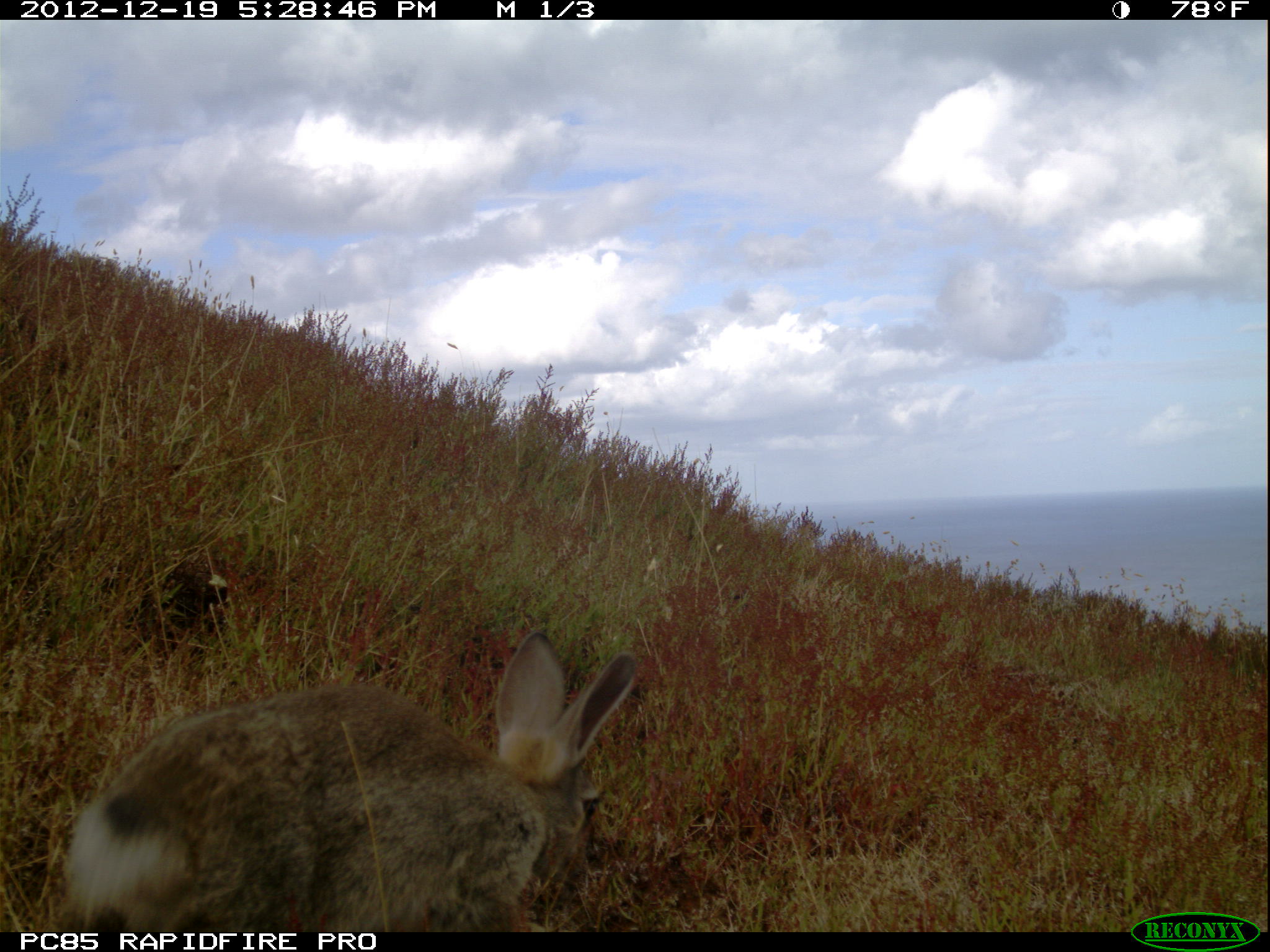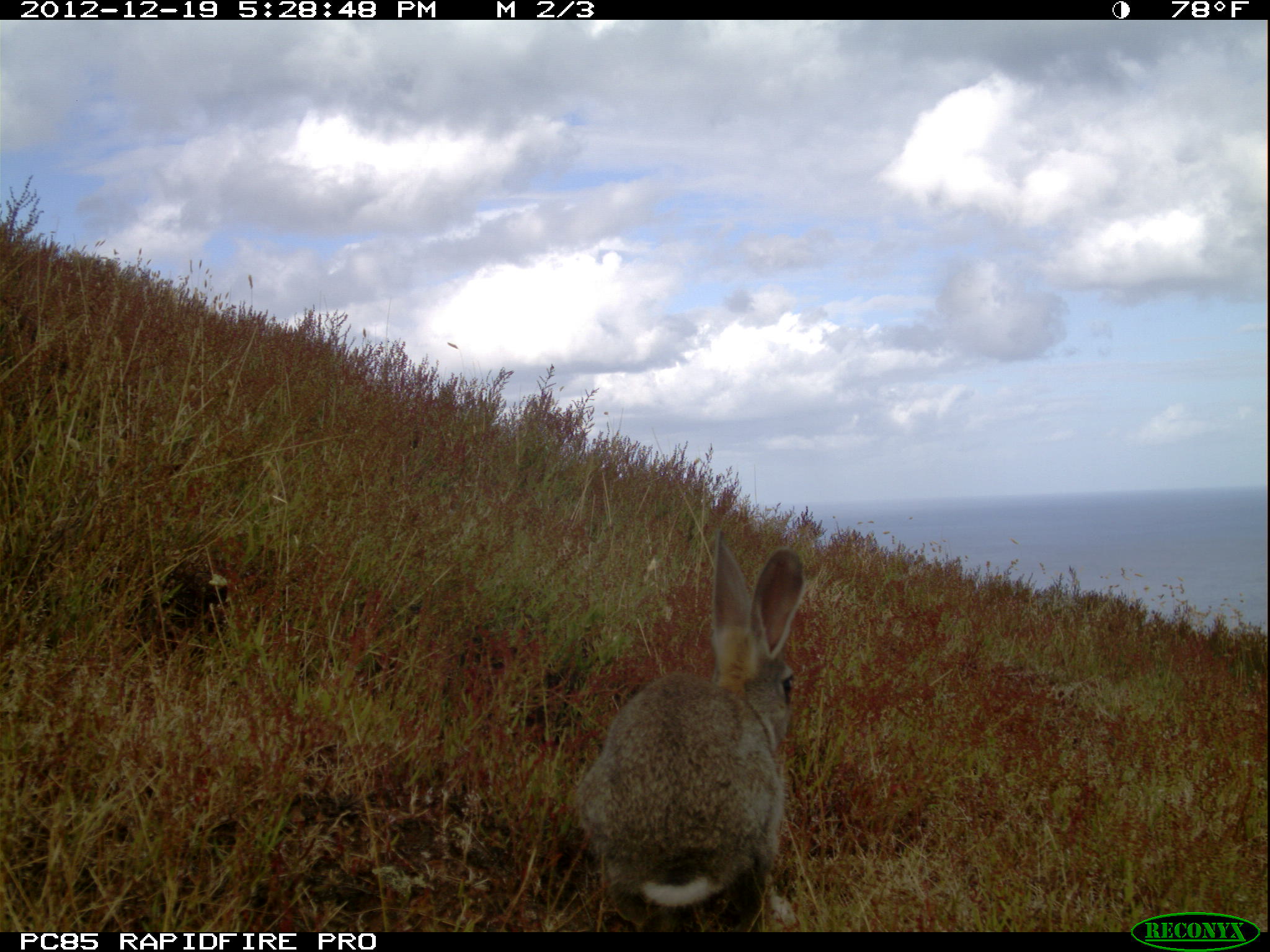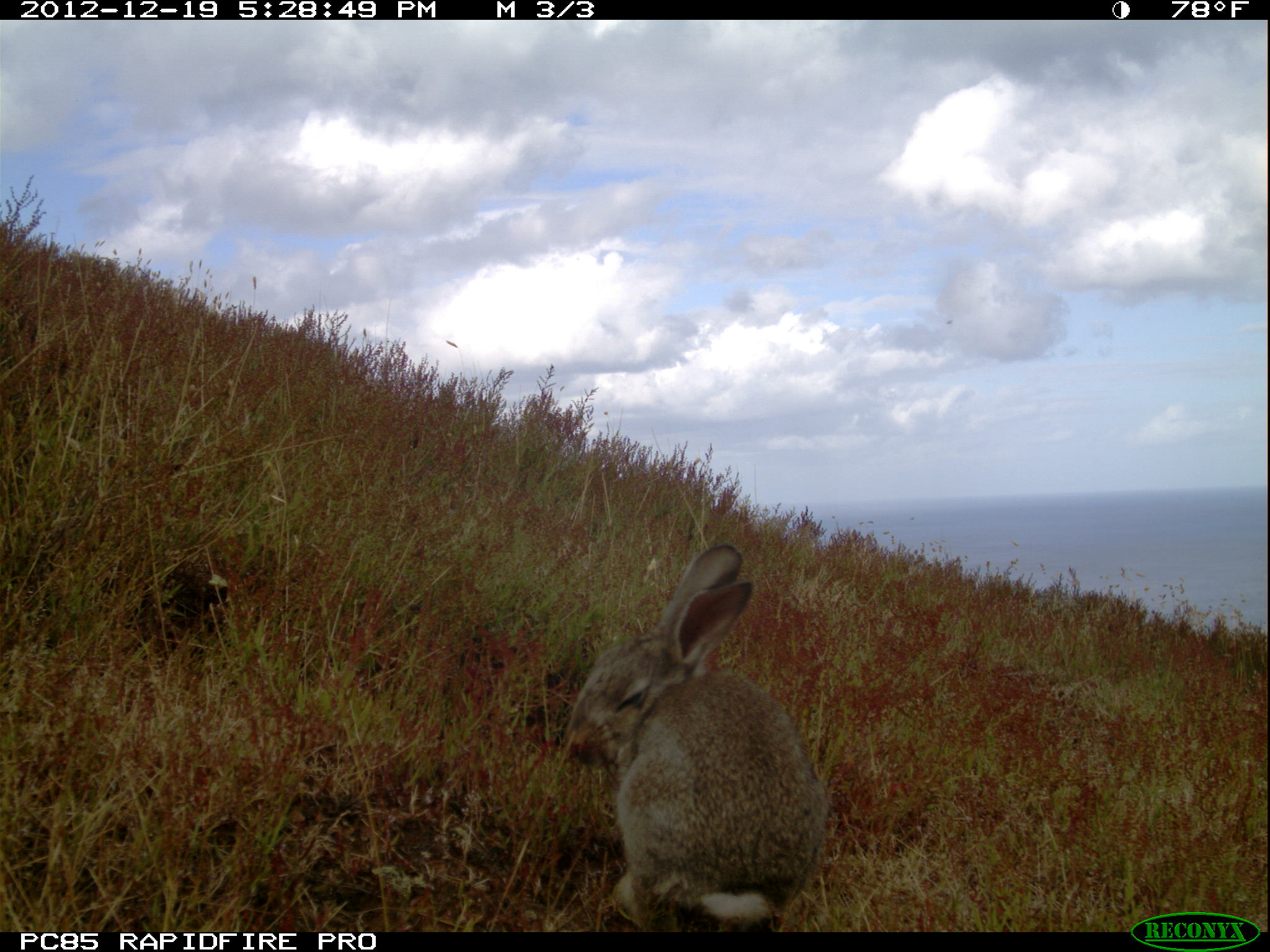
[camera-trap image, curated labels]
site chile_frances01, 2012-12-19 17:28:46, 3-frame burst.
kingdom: Animalia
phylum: Chordata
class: Mammalia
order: Lagomorpha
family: Leporidae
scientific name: Leporidae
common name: rabbits and hares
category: rabbit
Rabbit (rabbits and hares) (Leporidae).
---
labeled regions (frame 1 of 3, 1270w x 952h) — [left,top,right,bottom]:
rabbit: [46,629,645,933]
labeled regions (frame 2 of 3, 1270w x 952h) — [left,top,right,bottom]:
rabbit: [571,531,811,930]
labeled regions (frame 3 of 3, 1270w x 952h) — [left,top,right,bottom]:
rabbit: [559,545,831,931]